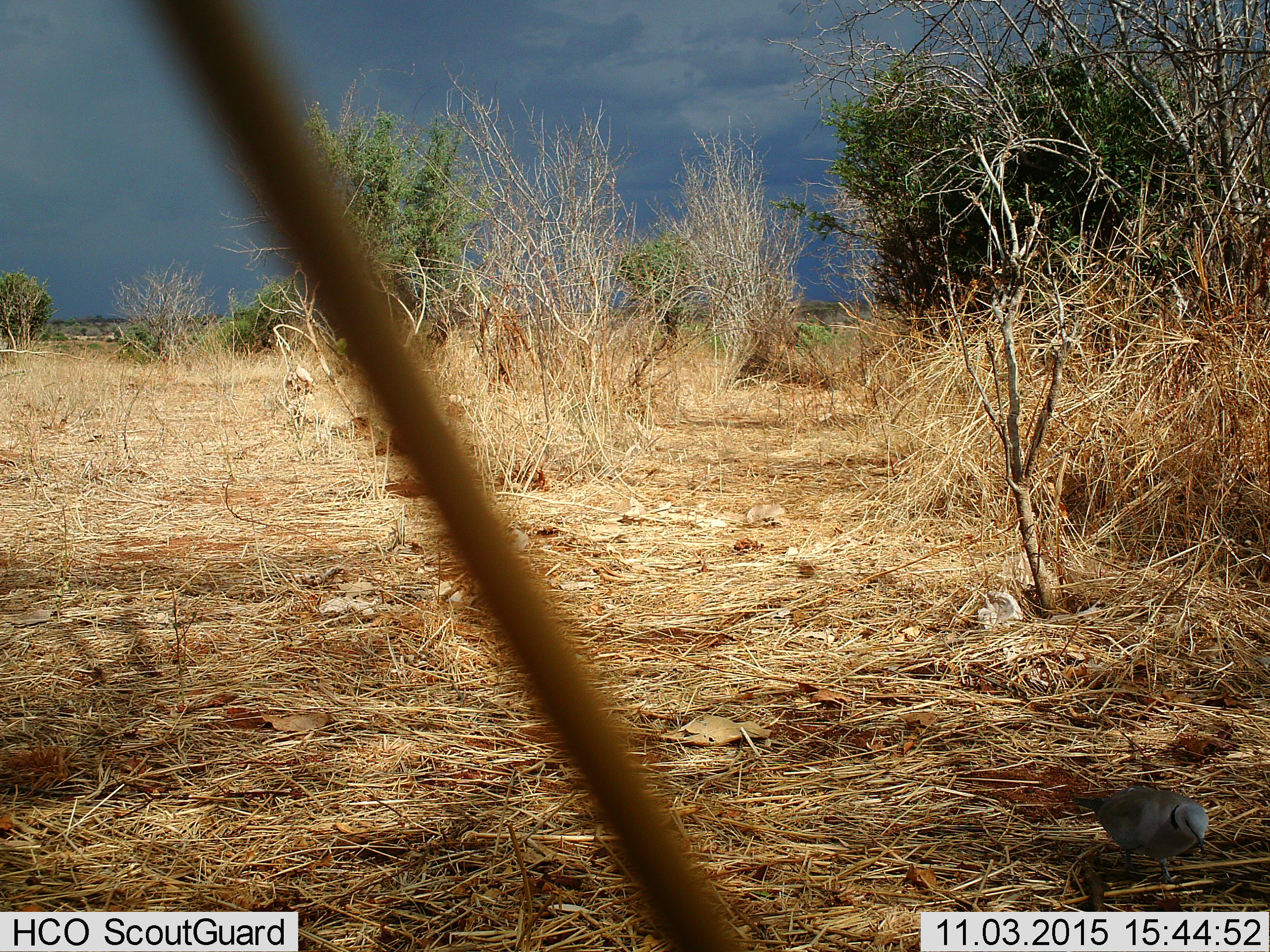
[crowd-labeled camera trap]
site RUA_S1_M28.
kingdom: Animalia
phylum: Chordata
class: Aves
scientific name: Aves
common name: bird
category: birdother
Birdother (bird) (Aves), count 1. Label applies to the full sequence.